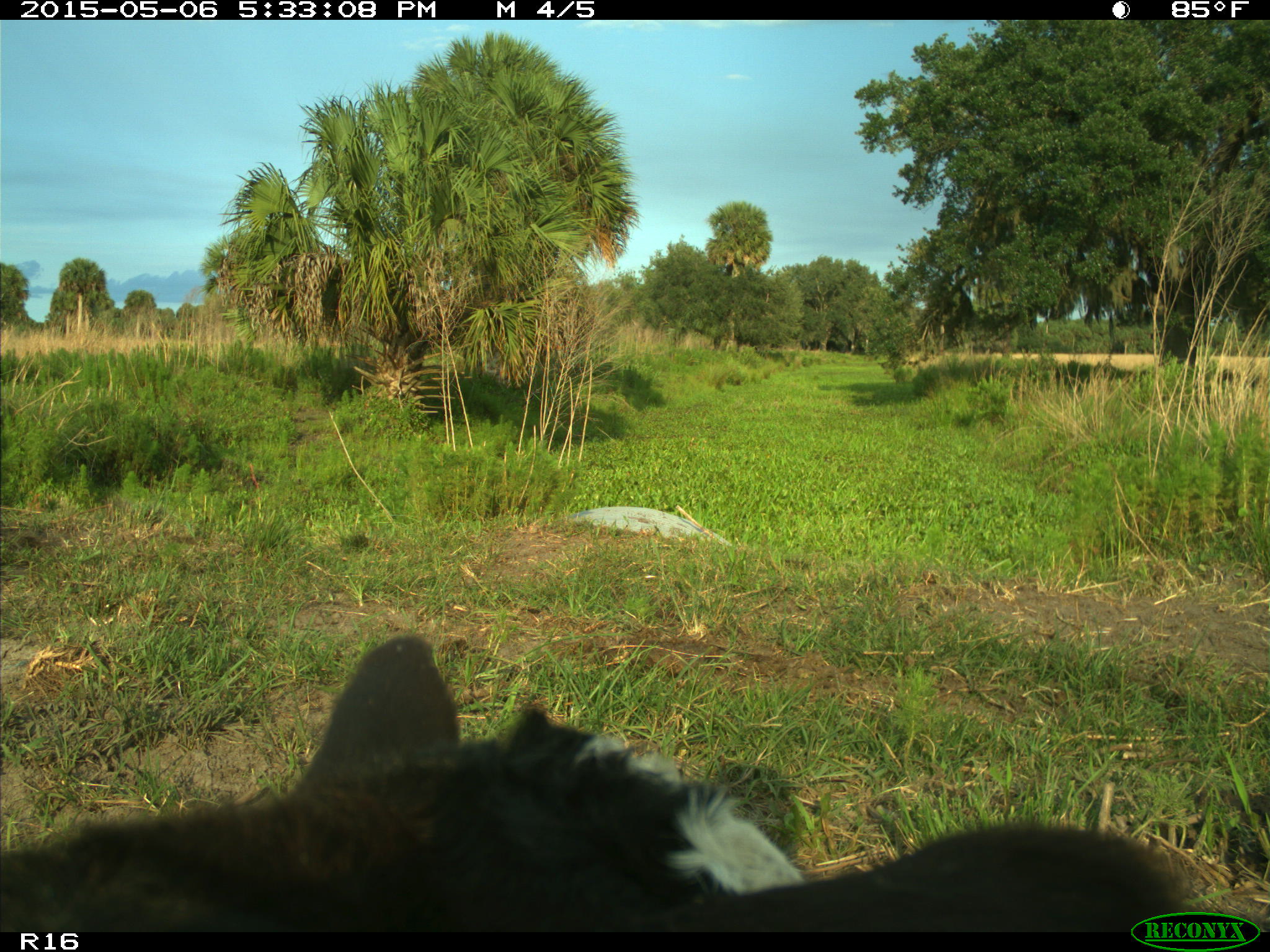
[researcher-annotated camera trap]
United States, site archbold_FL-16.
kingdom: Animalia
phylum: Chordata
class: Mammalia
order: Artiodactyla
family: Bovidae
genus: Bos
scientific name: Bos taurus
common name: domestic cow